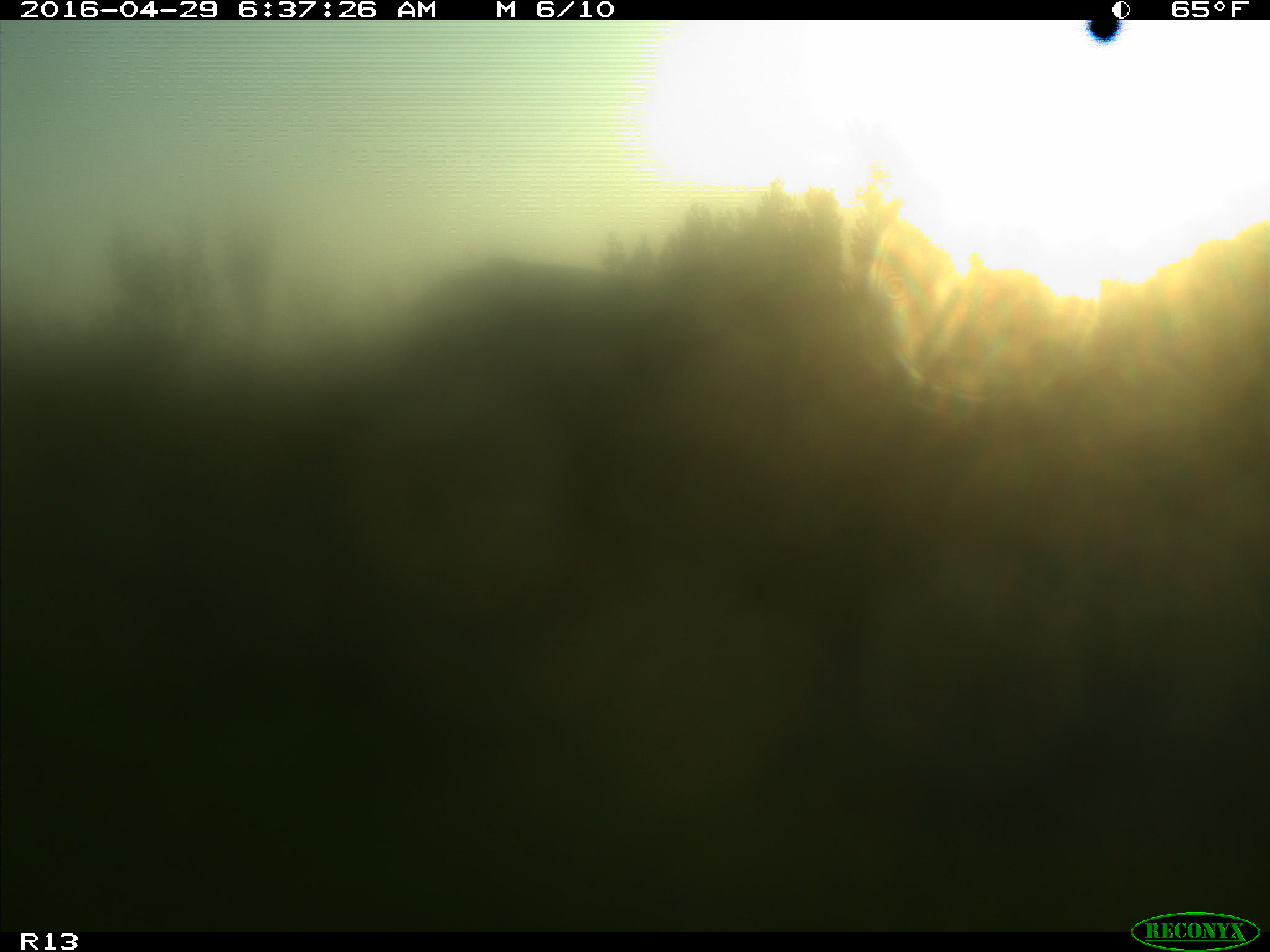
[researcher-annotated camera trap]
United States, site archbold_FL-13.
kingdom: Animalia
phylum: Chordata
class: Mammalia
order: Artiodactyla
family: Bovidae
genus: Bos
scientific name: Bos taurus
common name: domestic cow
Bos taurus (domestic cow).